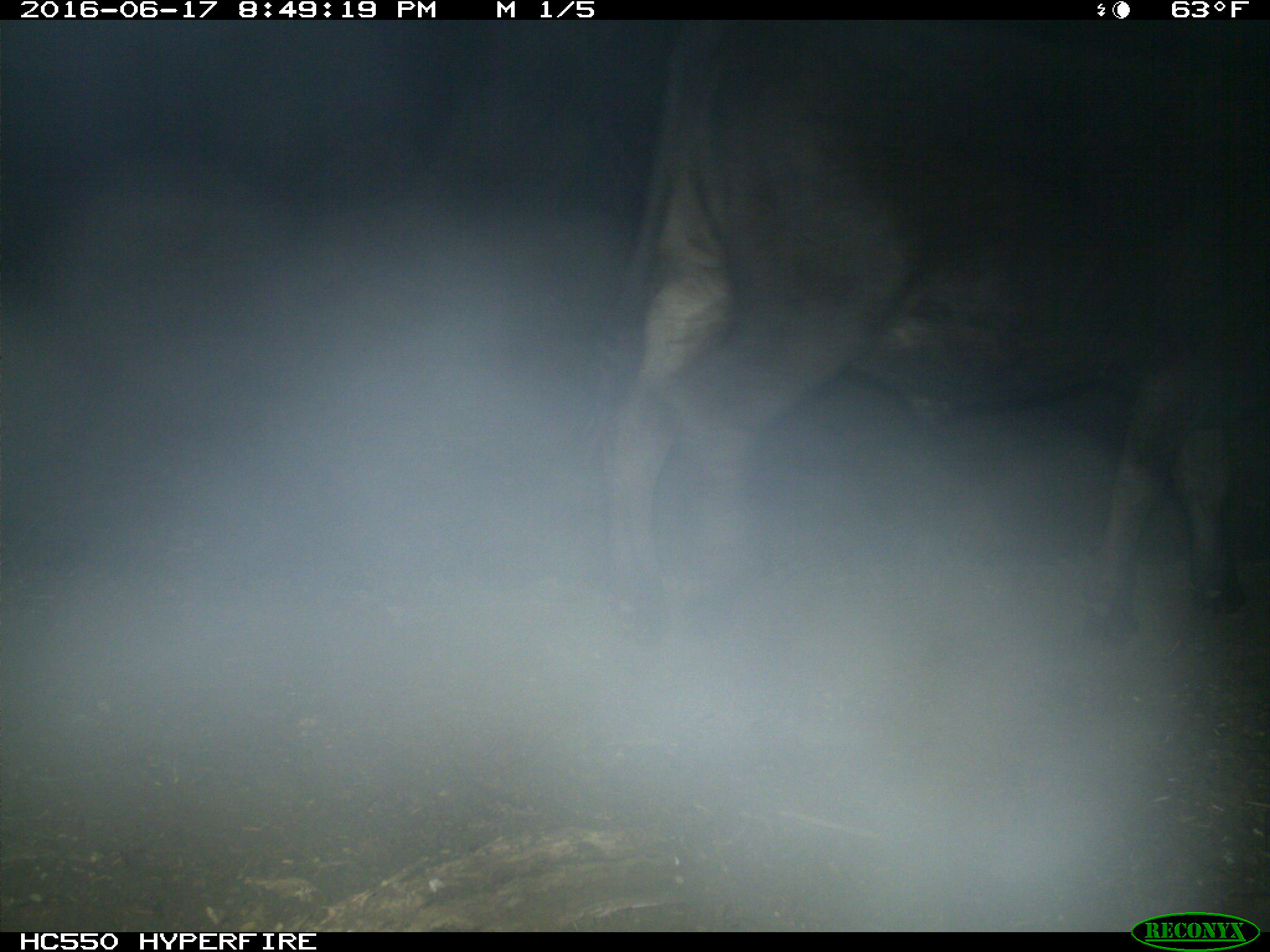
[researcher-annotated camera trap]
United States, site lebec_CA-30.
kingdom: Animalia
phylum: Chordata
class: Mammalia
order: Artiodactyla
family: Bovidae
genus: Bos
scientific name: Bos taurus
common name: domestic cow